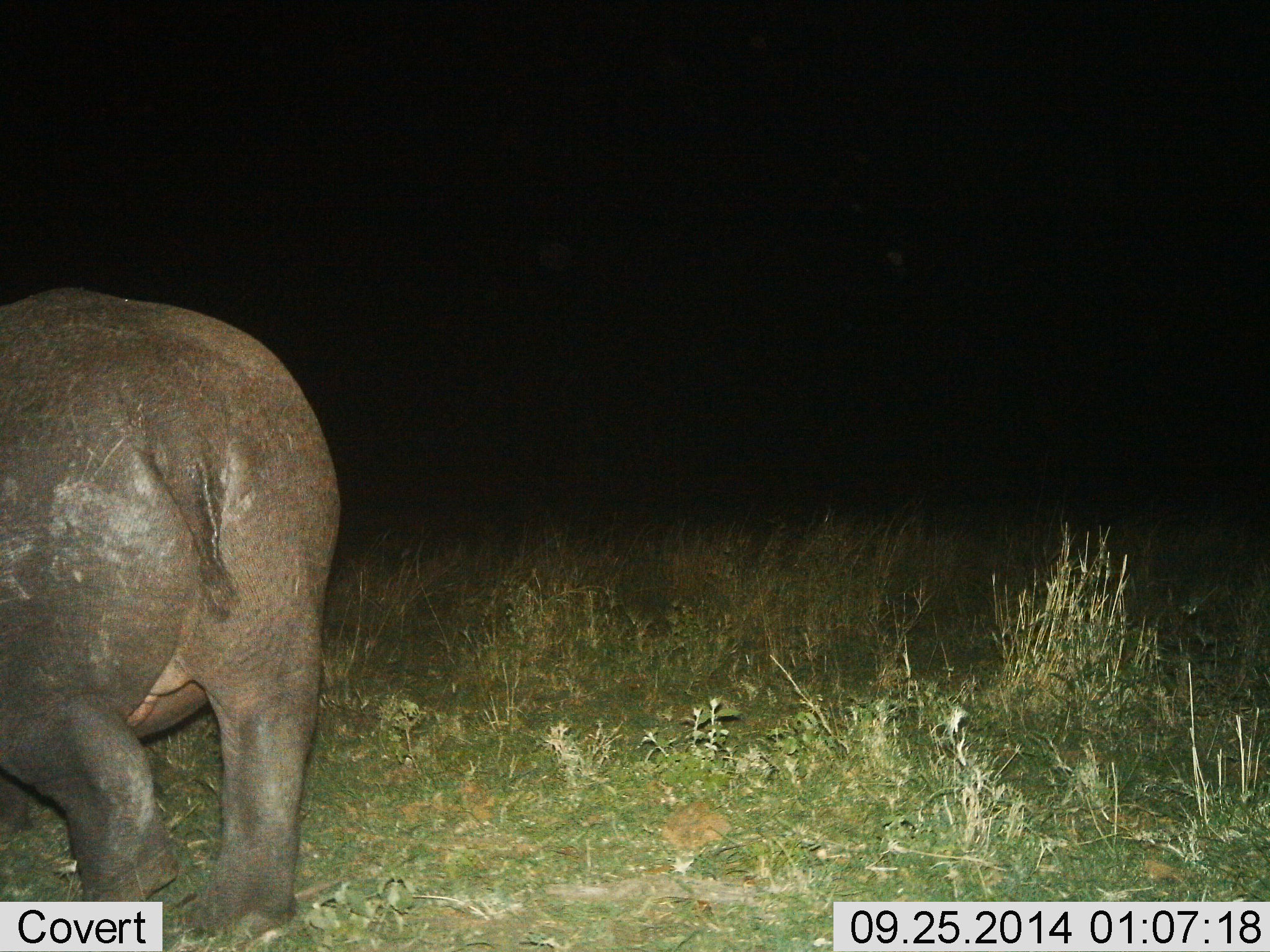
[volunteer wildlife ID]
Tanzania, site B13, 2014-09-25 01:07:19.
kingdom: Animalia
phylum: Chordata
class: Mammalia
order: Artiodactyla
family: Hippopotamidae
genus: Hippopotamus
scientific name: Hippopotamus amphibius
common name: hippopotamus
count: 1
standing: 20%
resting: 0%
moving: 80%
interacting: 0%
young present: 0%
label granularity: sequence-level